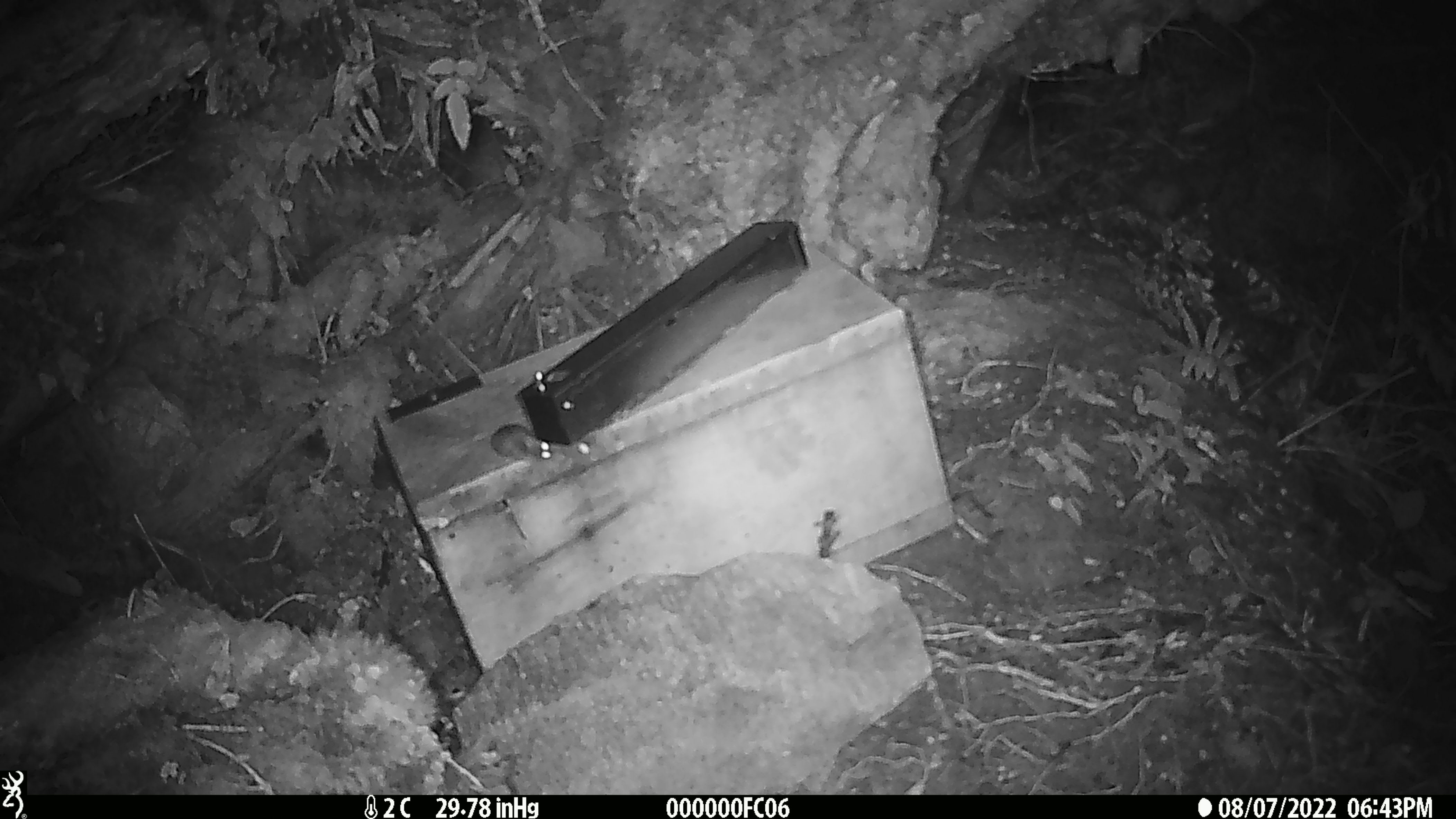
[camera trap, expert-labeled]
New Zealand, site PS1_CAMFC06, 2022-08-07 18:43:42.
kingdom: Animalia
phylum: Chordata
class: Mammalia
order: Rodentia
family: Muridae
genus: Mus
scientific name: Mus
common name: mouse